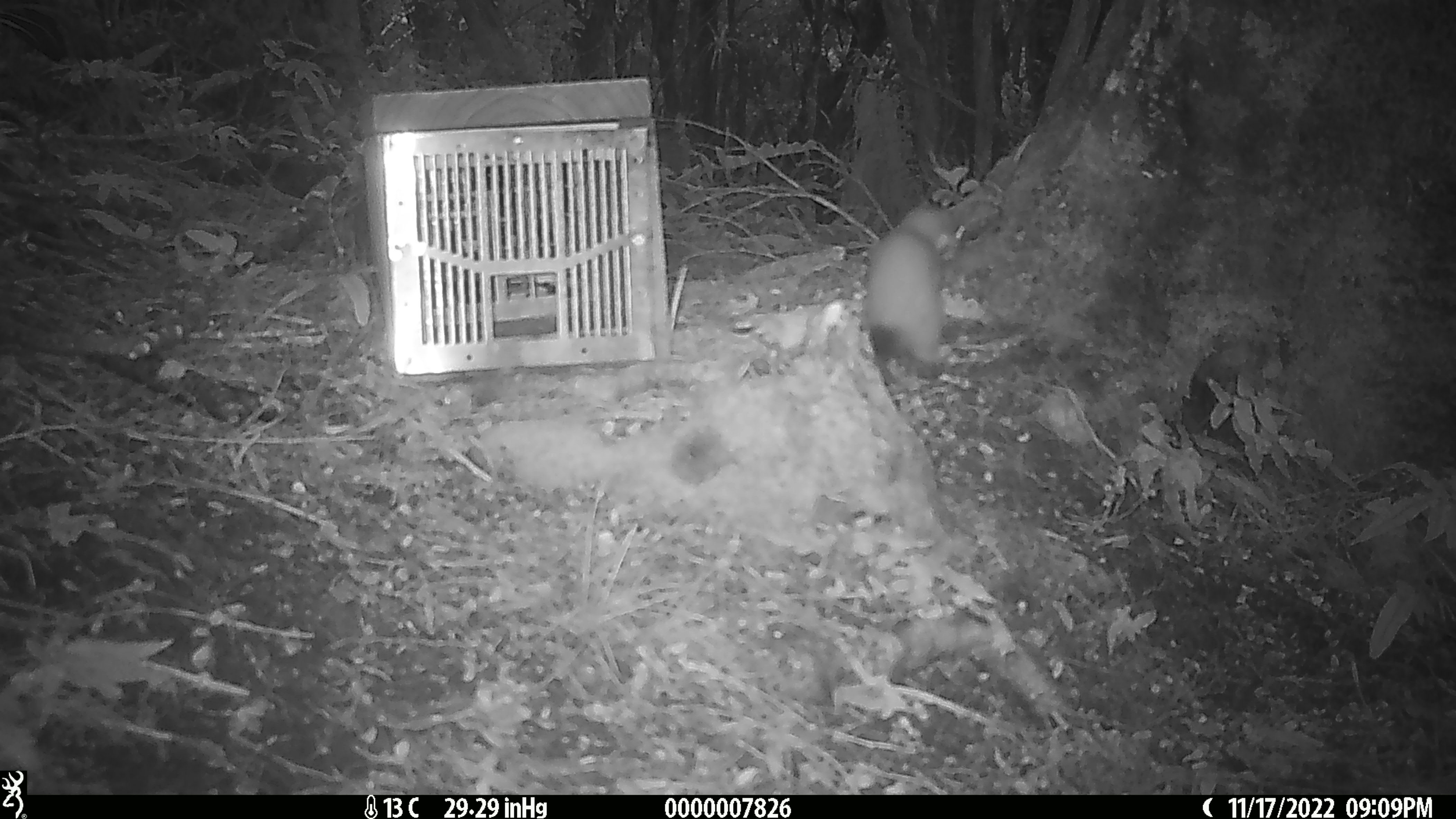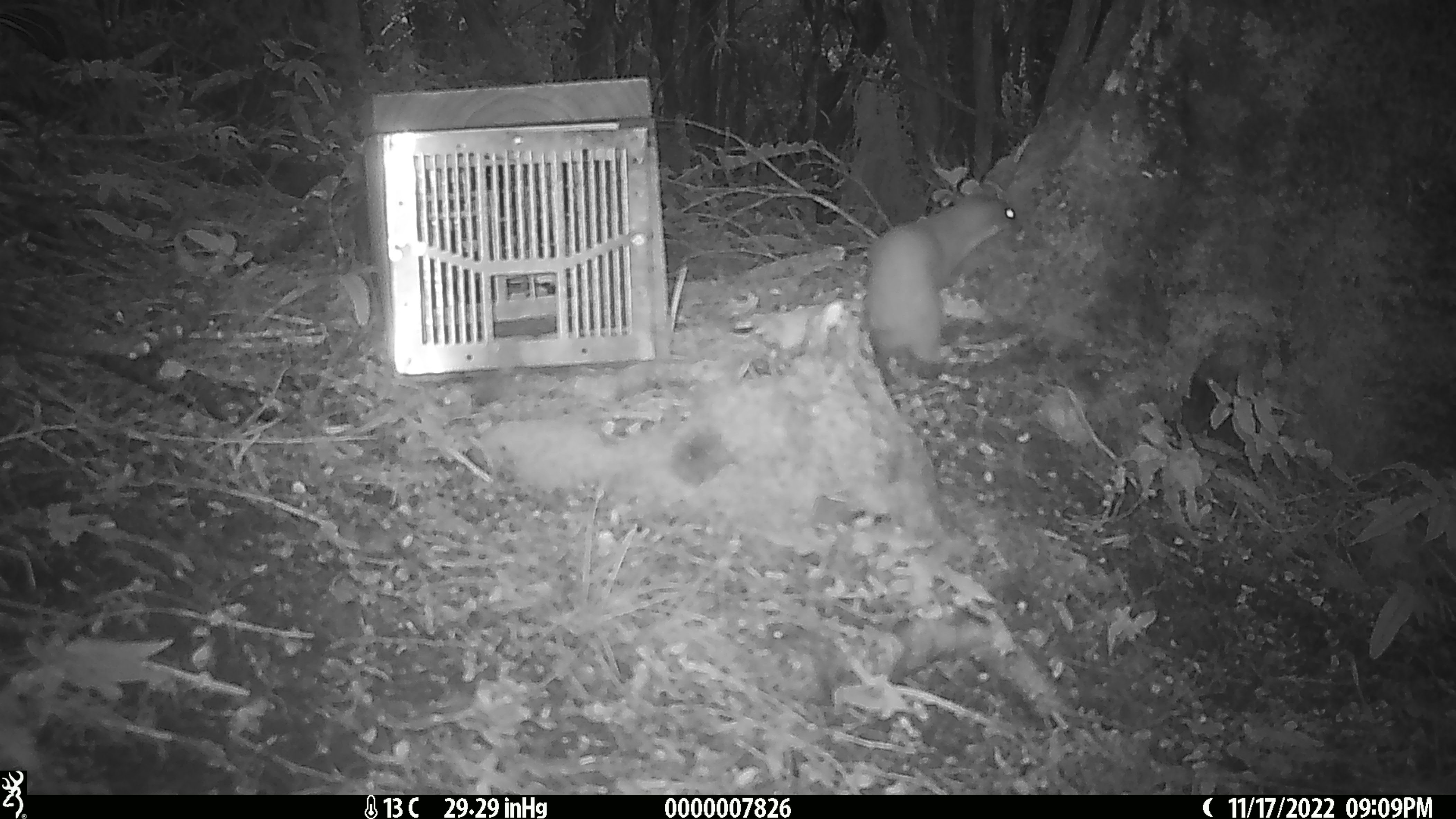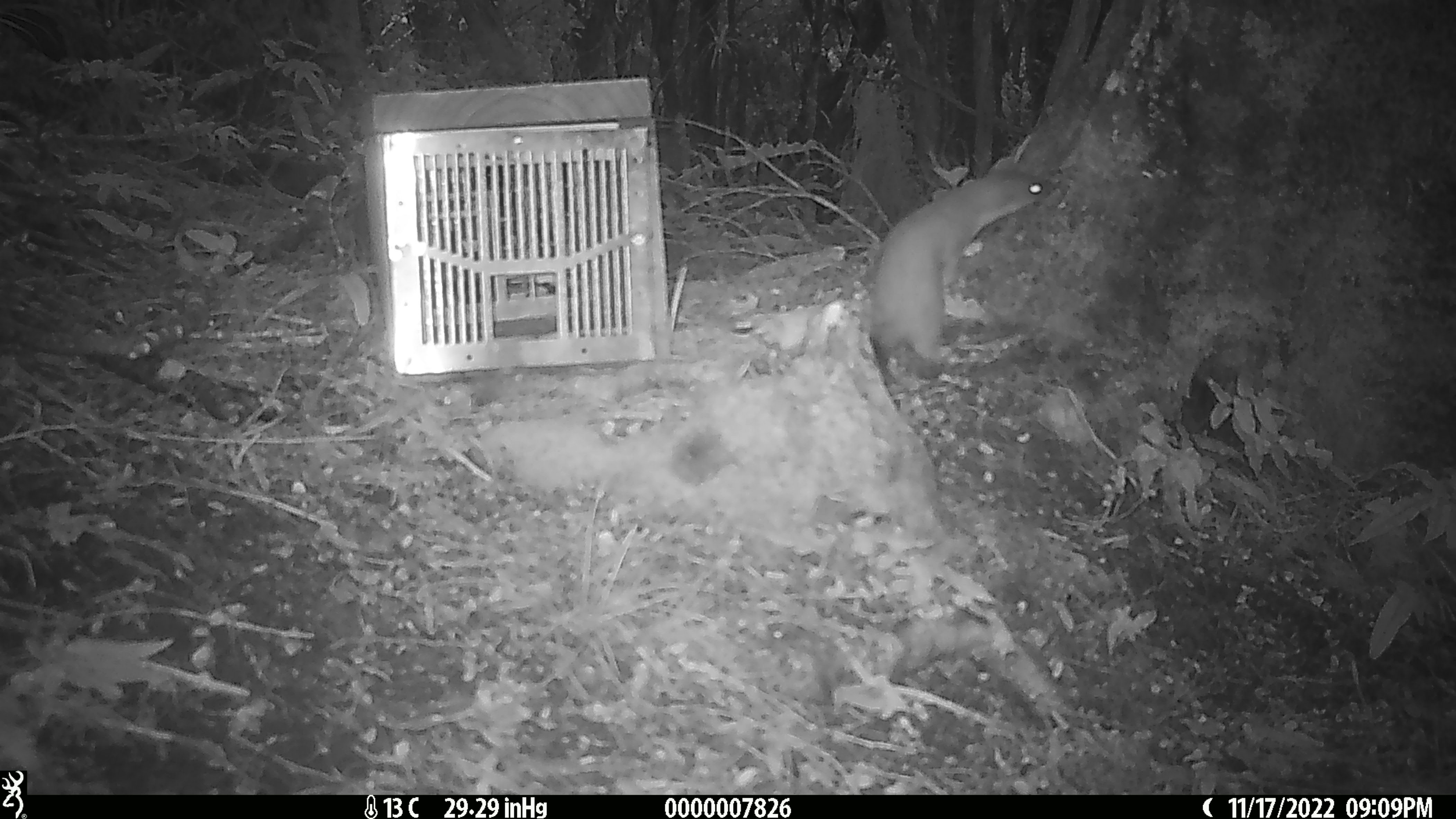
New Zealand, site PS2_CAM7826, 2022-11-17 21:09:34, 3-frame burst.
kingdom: Animalia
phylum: Chordata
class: Mammalia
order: Carnivora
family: Mustelidae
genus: Mustela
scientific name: Mustela erminea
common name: stoat